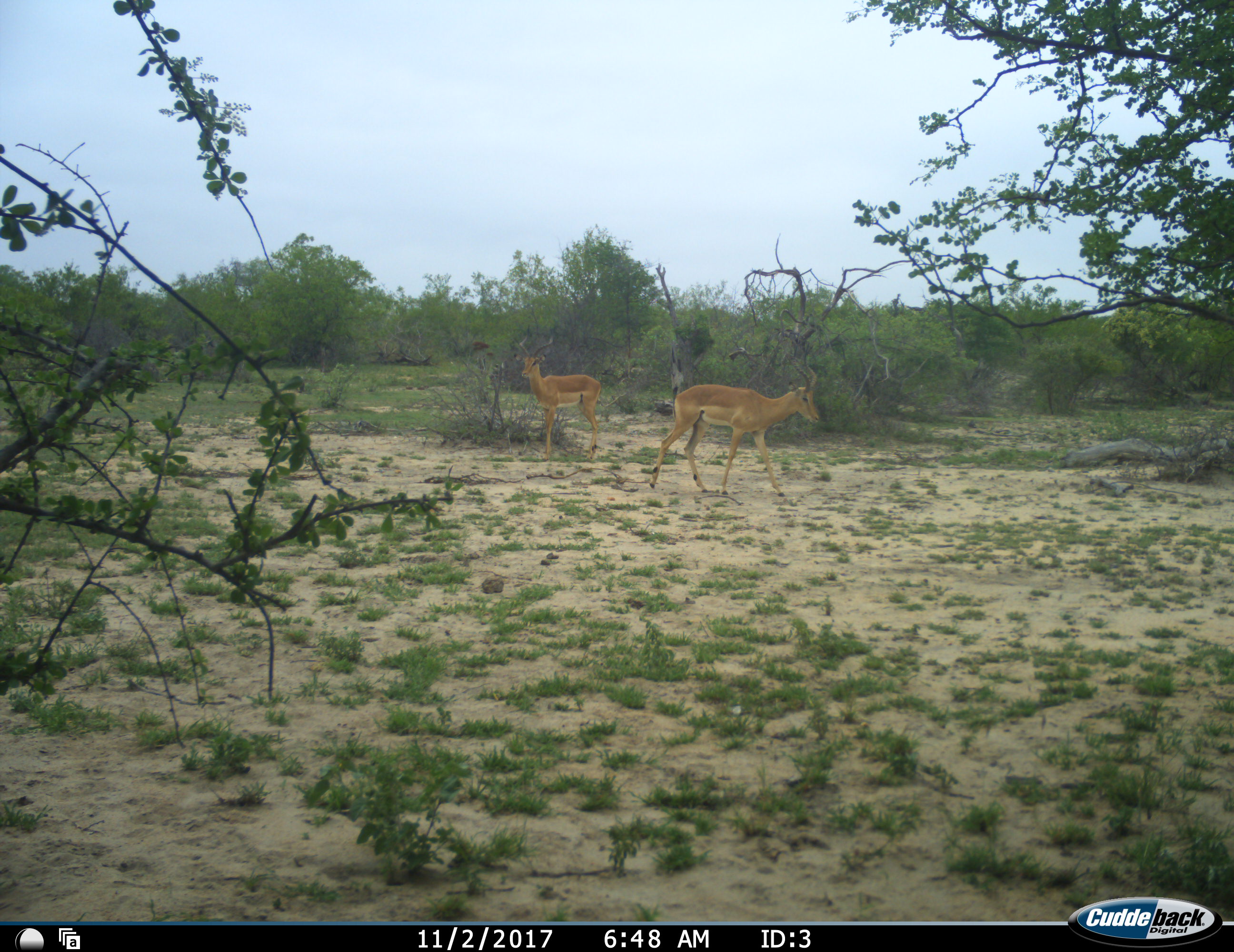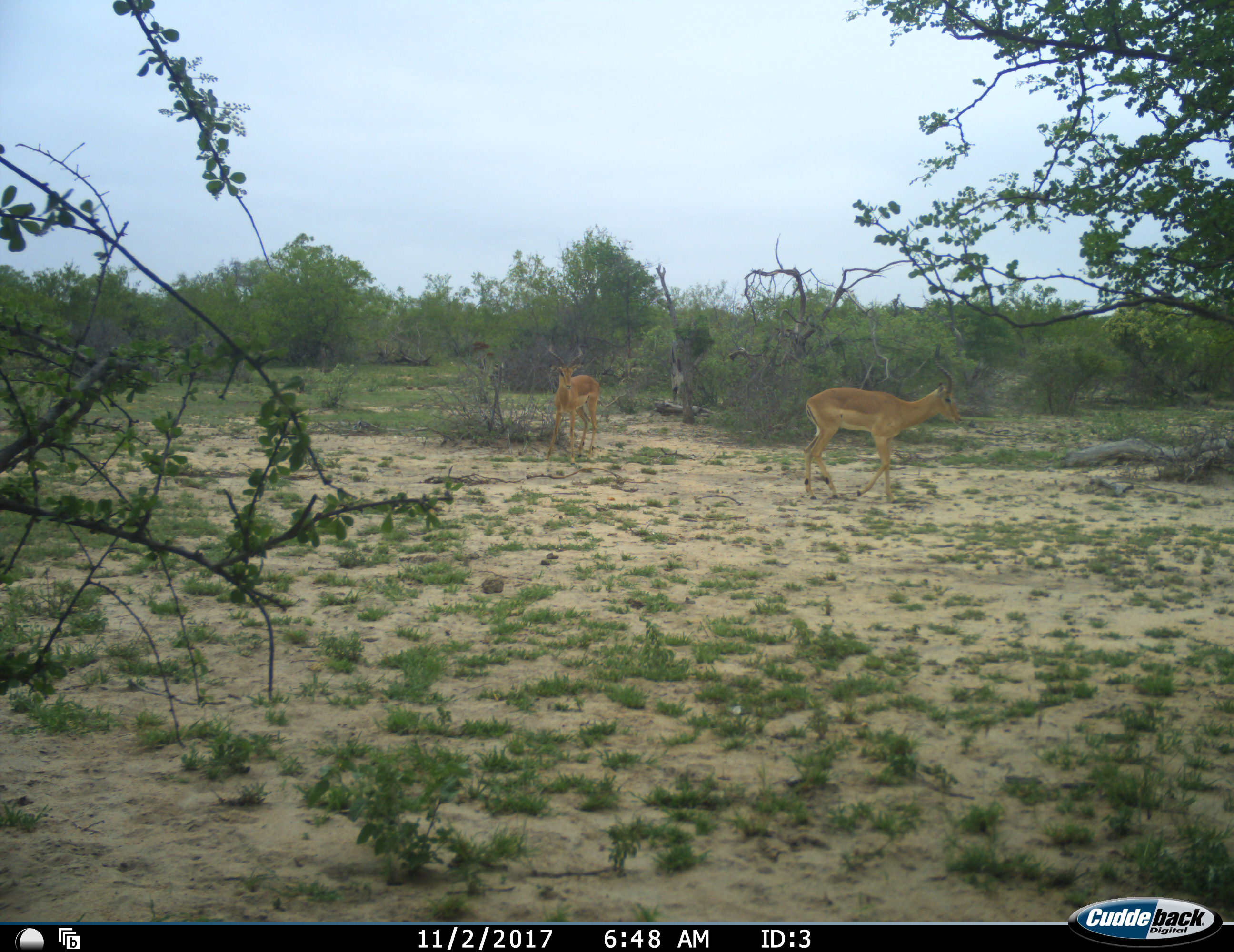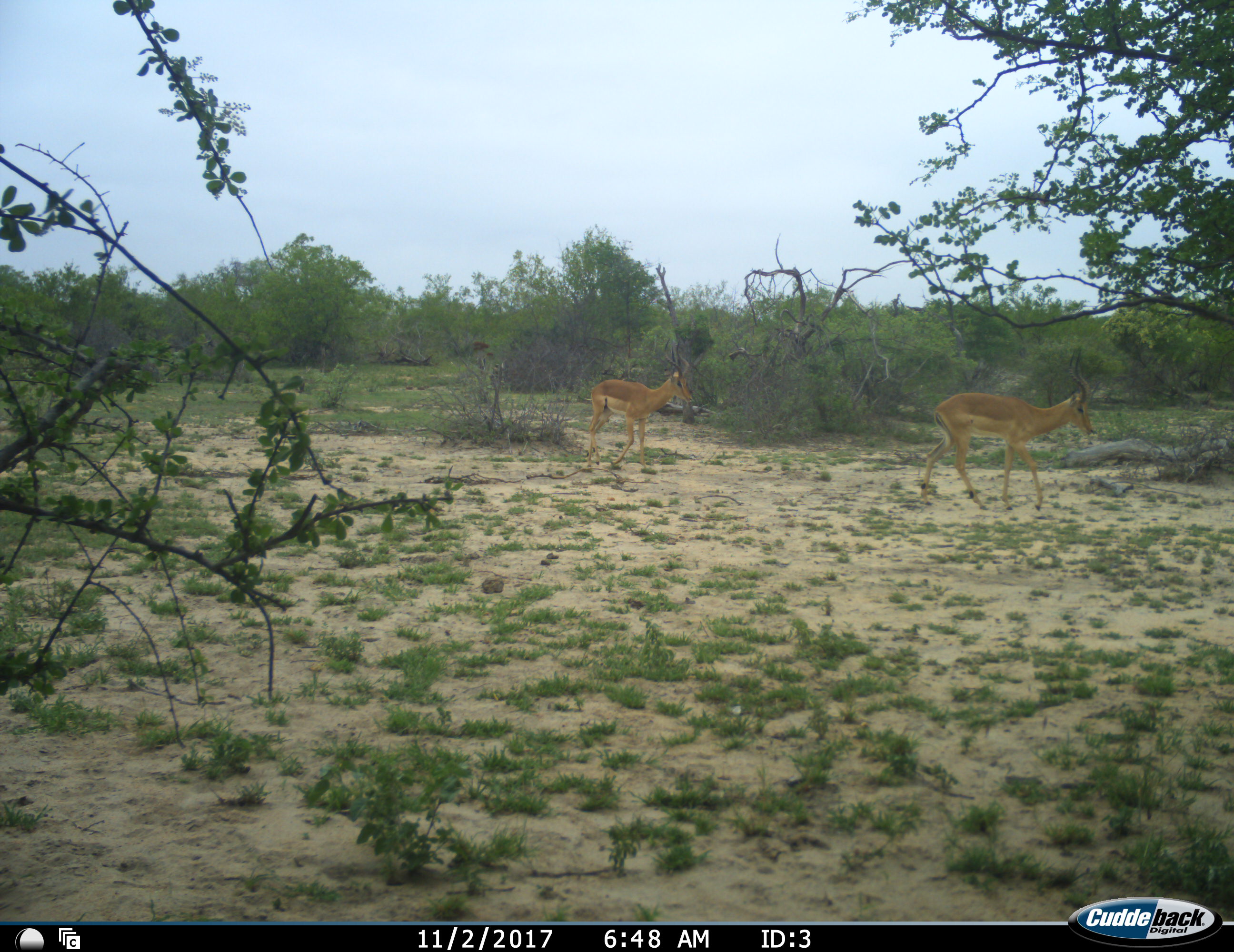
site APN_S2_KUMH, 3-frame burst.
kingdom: Animalia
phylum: Chordata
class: Mammalia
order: Artiodactyla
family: Bovidae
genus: Aepyceros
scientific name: Aepyceros melampus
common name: impala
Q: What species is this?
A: Impala (Aepyceros melampus).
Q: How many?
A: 2.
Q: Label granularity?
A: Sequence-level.